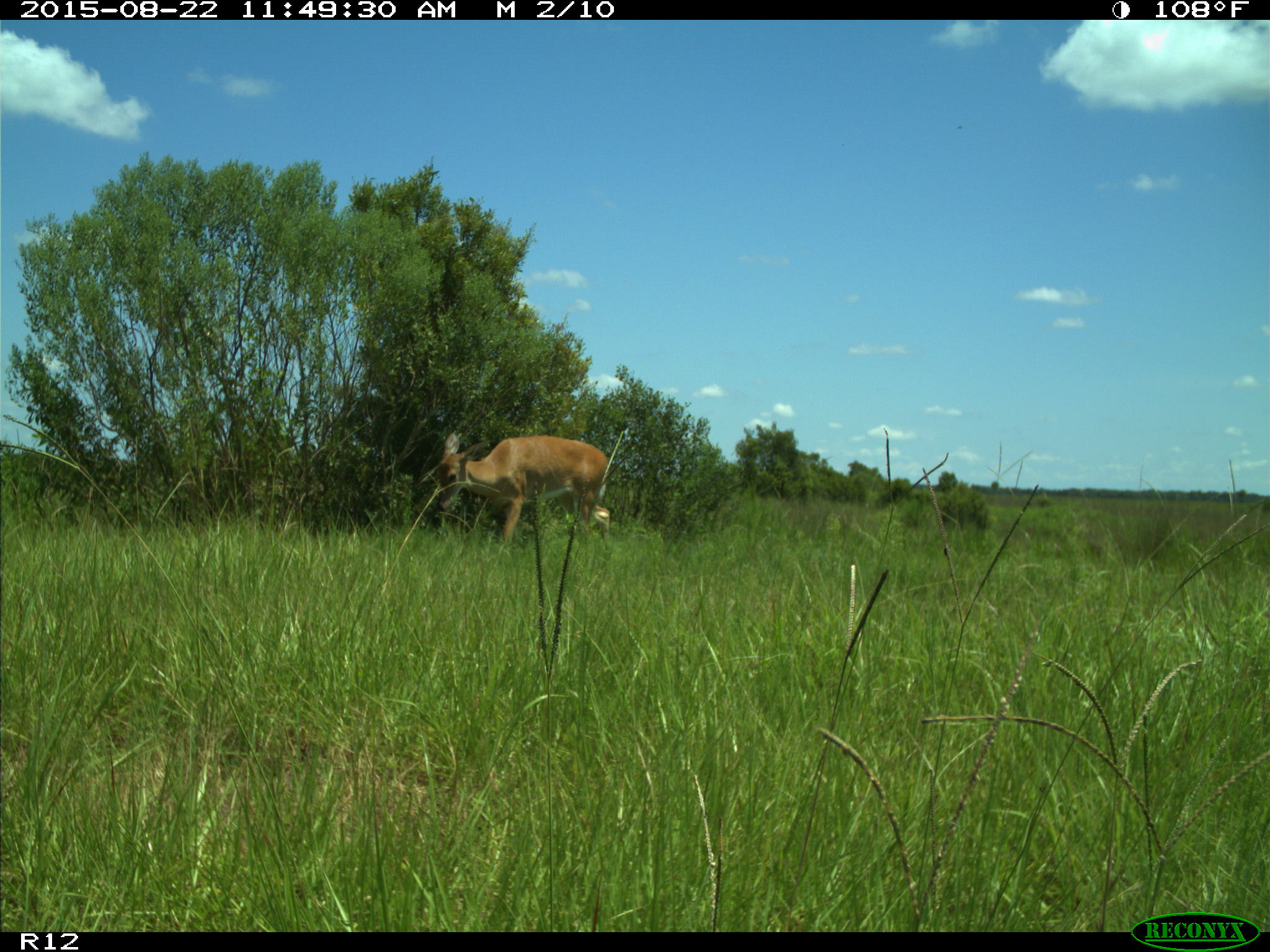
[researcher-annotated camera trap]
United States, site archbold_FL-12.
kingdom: Animalia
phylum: Chordata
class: Mammalia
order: Artiodactyla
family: Cervidae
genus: Odocoileus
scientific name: Odocoileus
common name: deer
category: unidentified deer